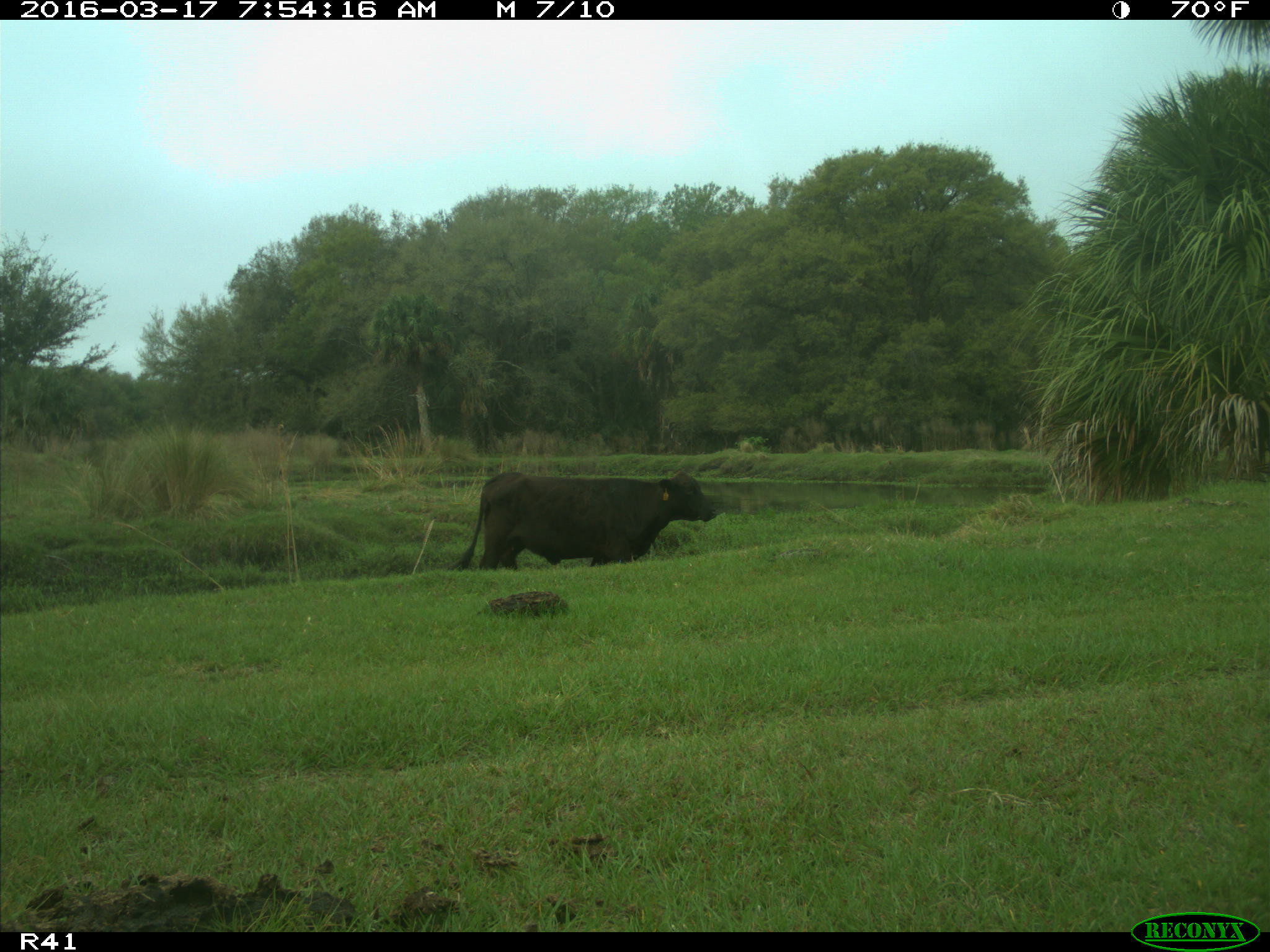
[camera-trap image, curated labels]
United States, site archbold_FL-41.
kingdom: Animalia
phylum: Chordata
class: Mammalia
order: Artiodactyla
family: Bovidae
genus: Bos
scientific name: Bos taurus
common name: domestic cow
Bos taurus (domestic cow).